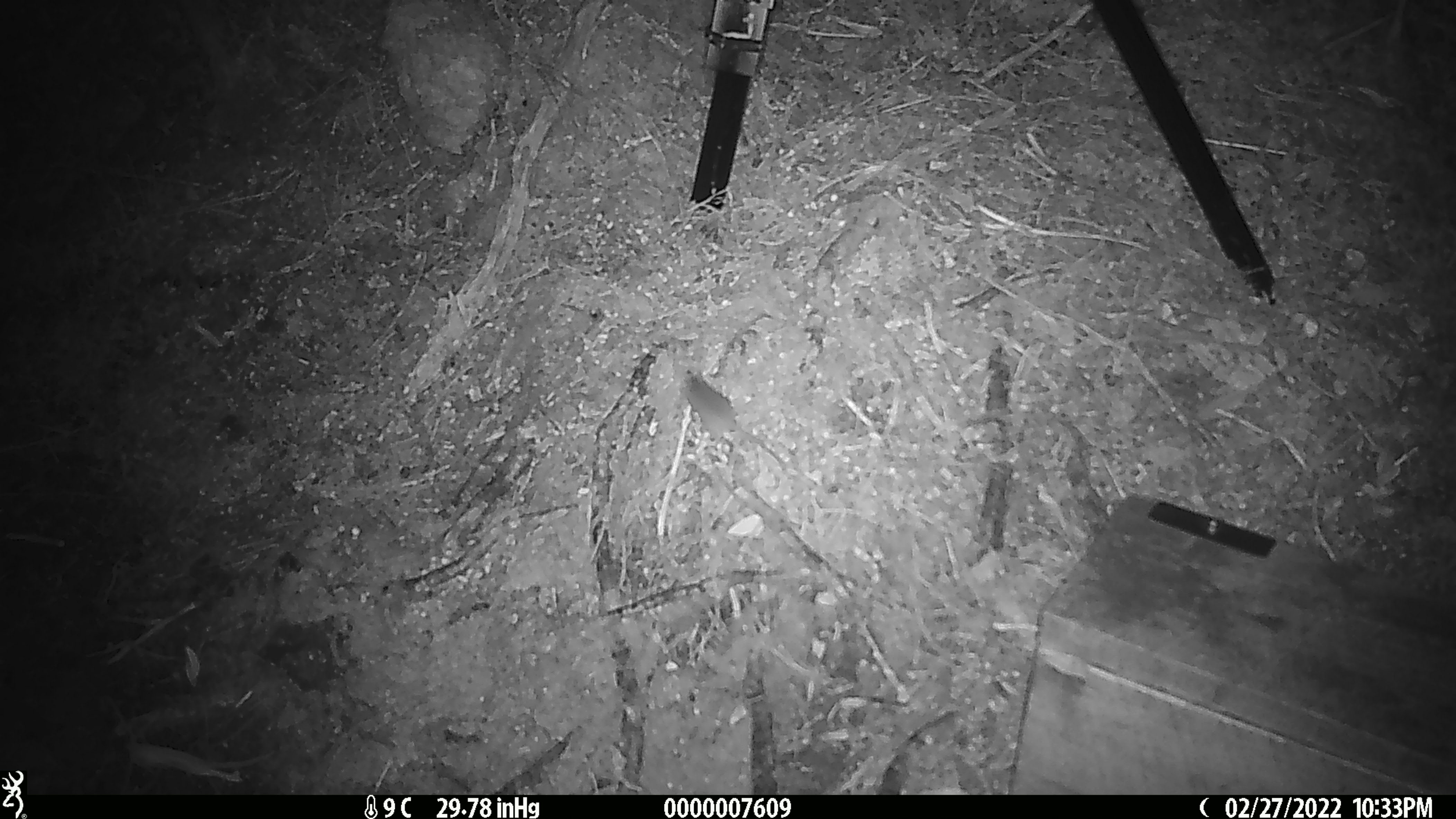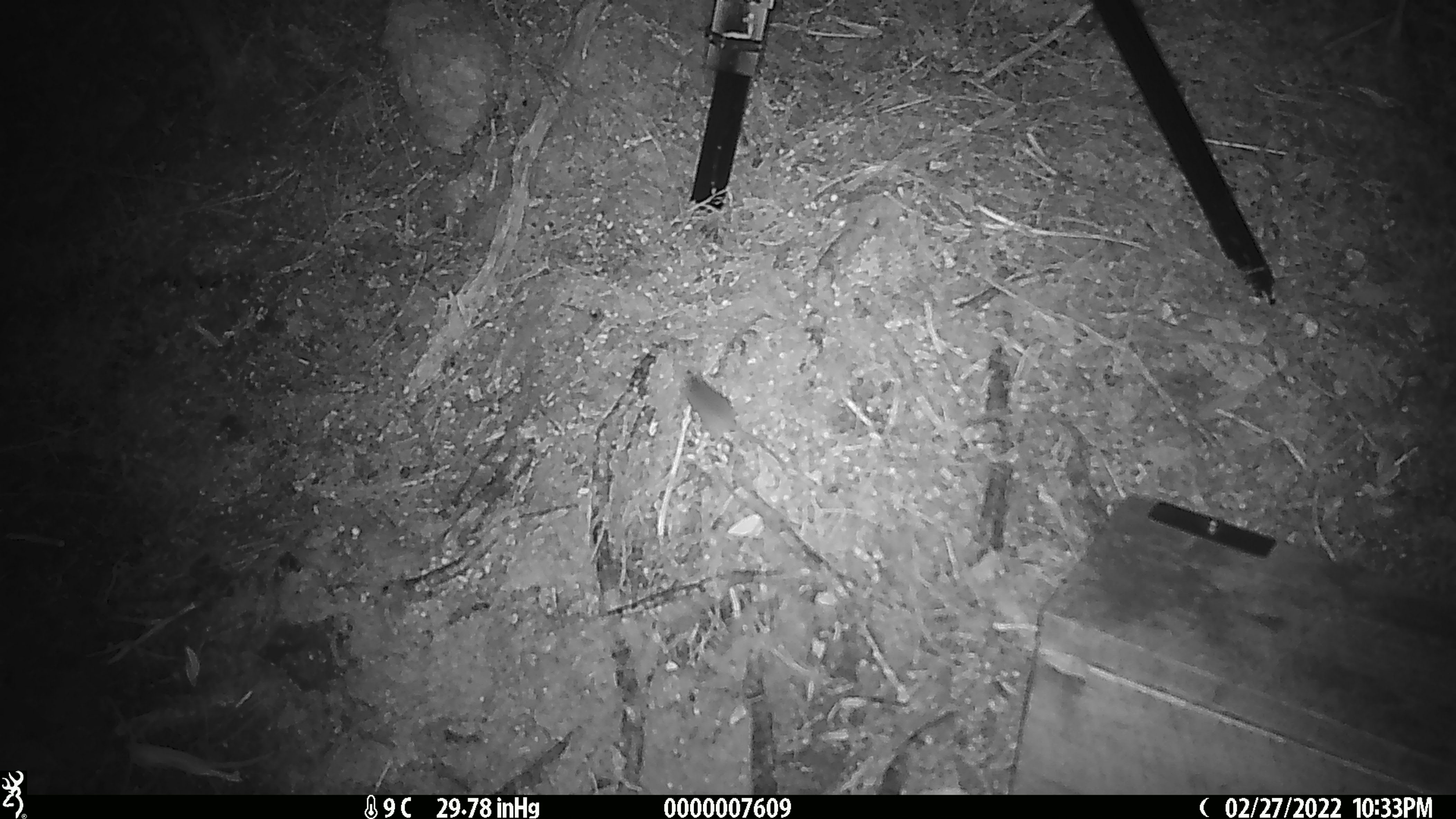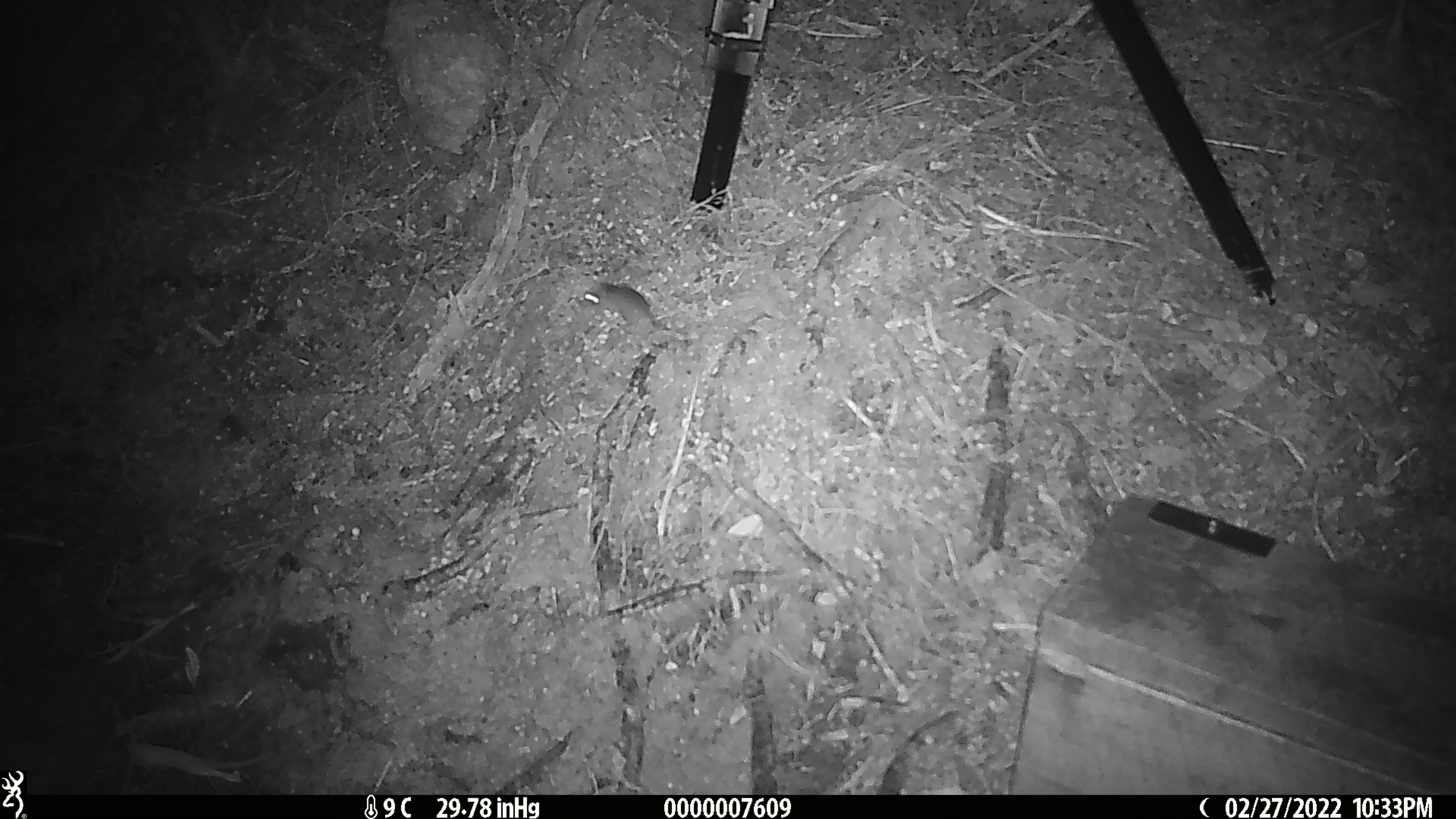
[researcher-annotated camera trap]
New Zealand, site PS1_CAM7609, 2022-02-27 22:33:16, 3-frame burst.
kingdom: Animalia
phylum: Chordata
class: Mammalia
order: Rodentia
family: Muridae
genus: Mus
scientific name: Mus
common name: mouse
Mouse (Mus).